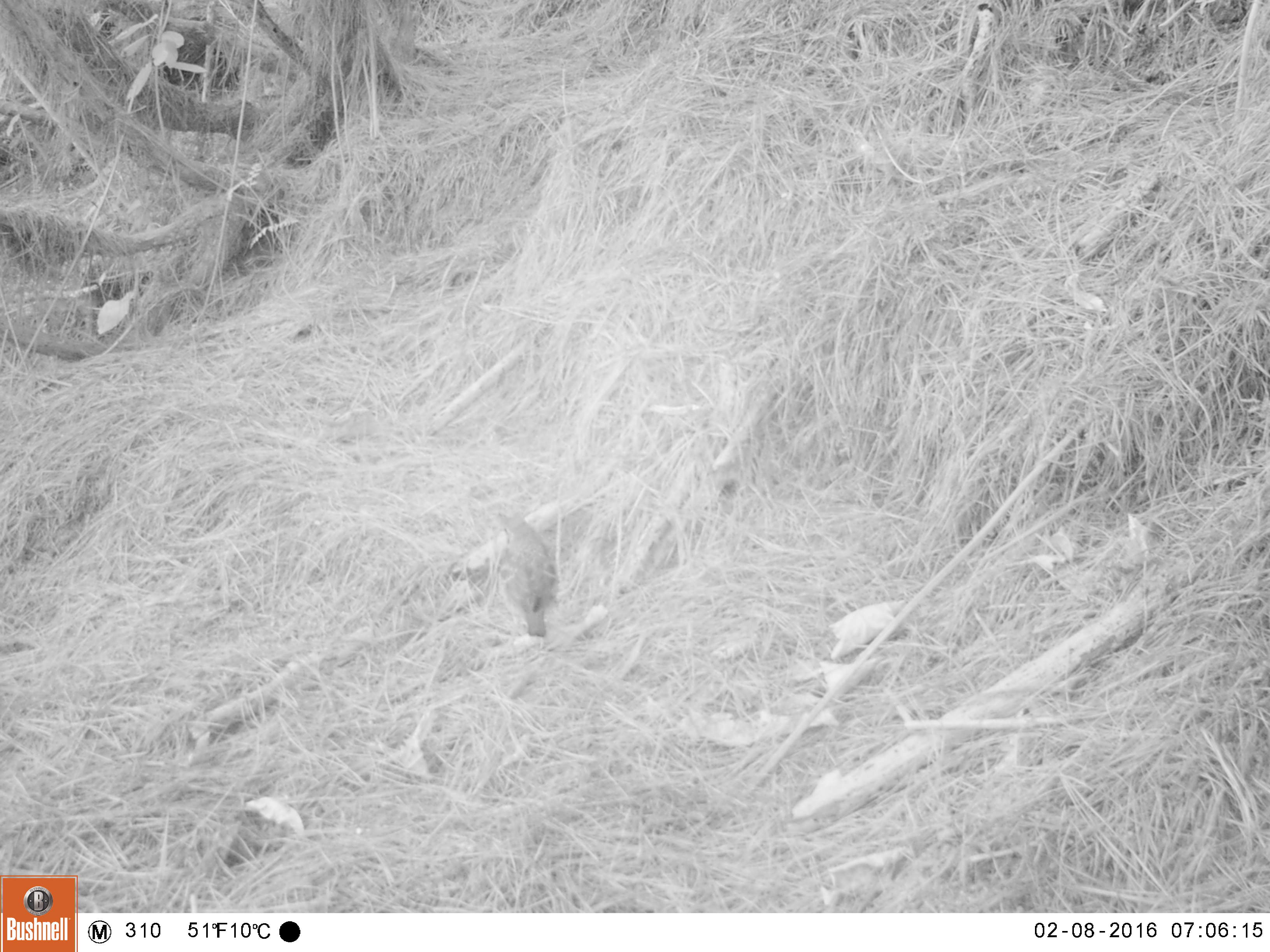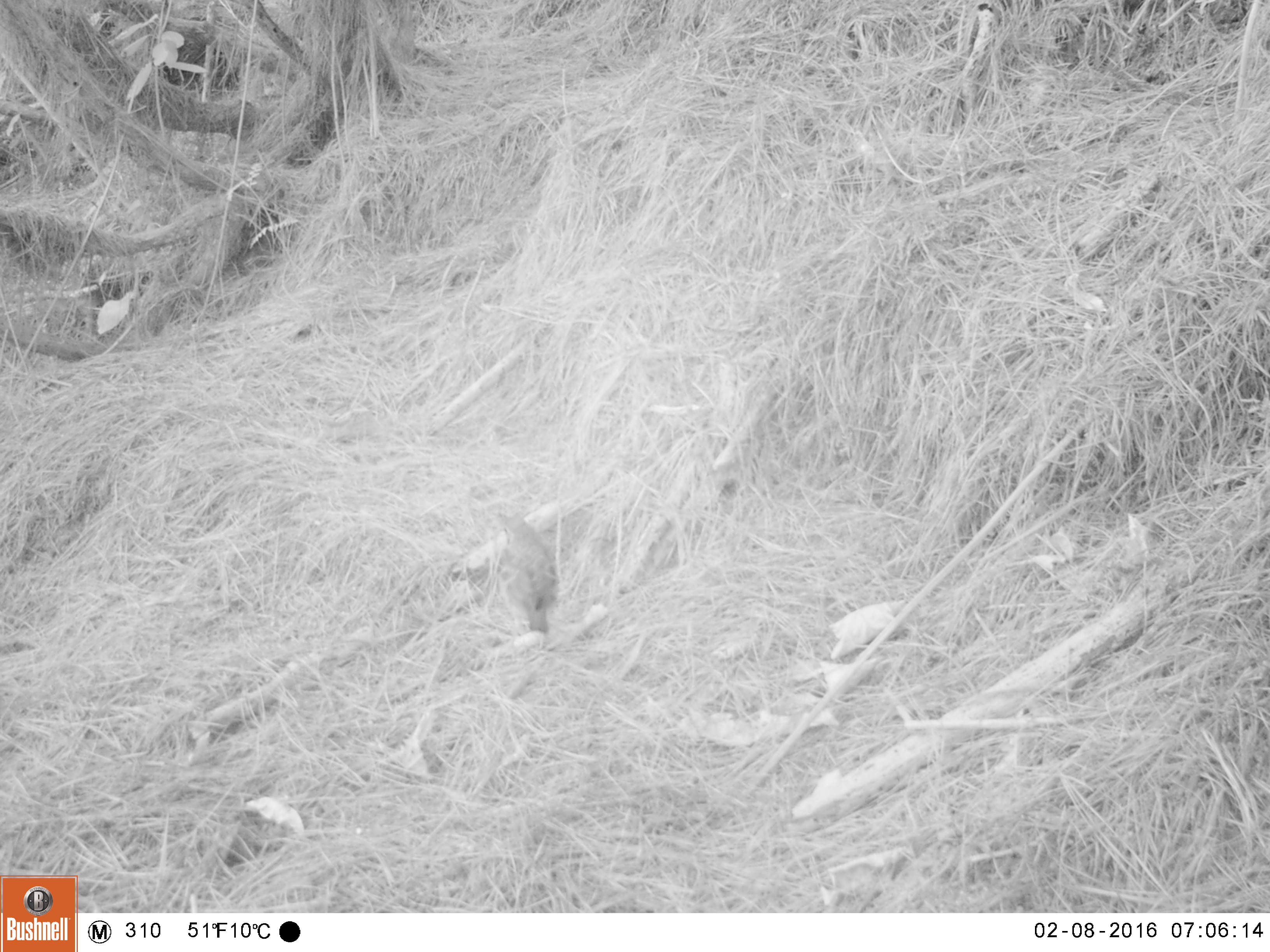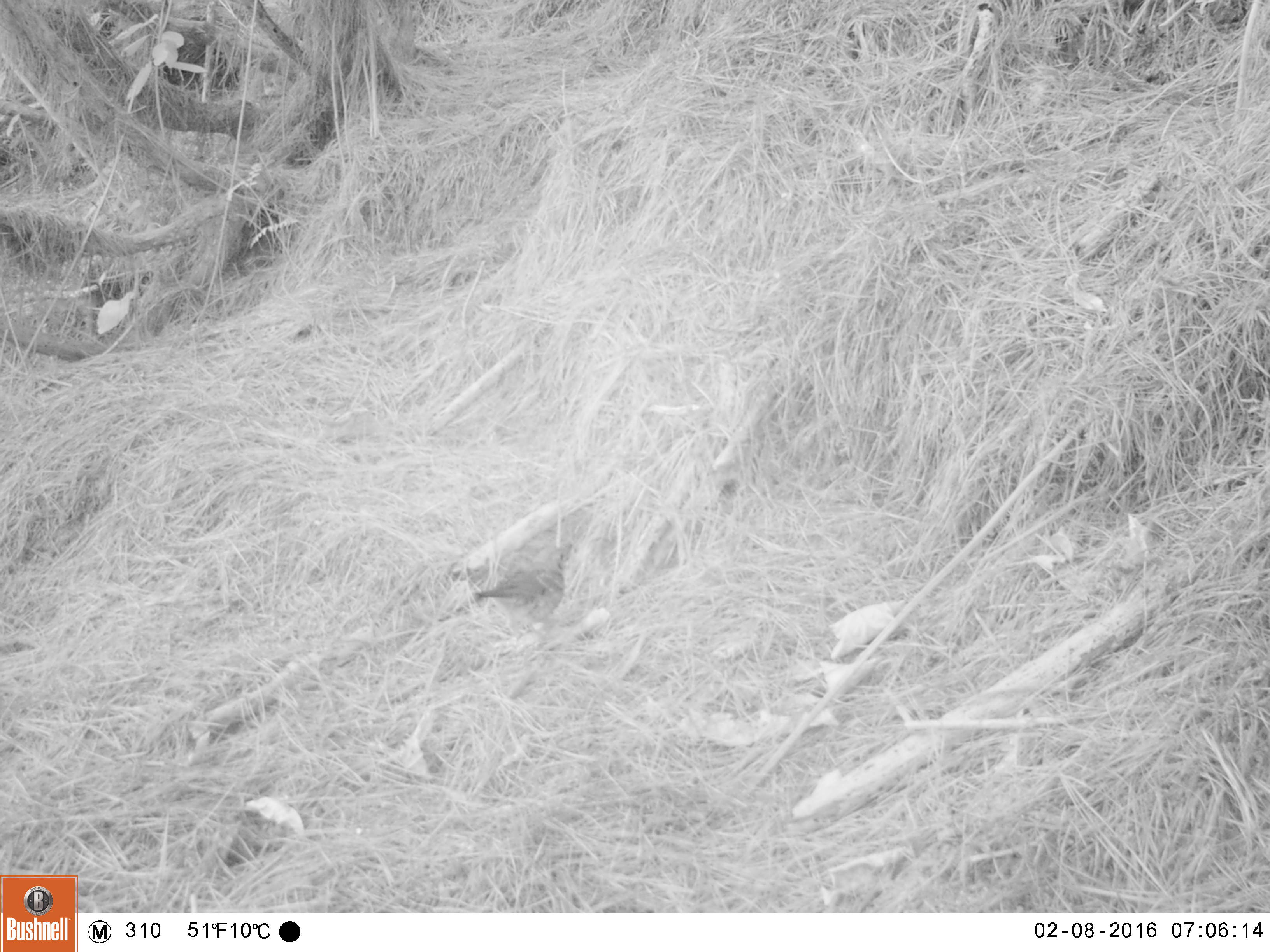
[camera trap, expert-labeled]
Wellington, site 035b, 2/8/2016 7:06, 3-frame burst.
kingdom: Animalia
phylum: Chordata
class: Aves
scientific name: Aves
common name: bird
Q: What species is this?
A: Bird (Aves).